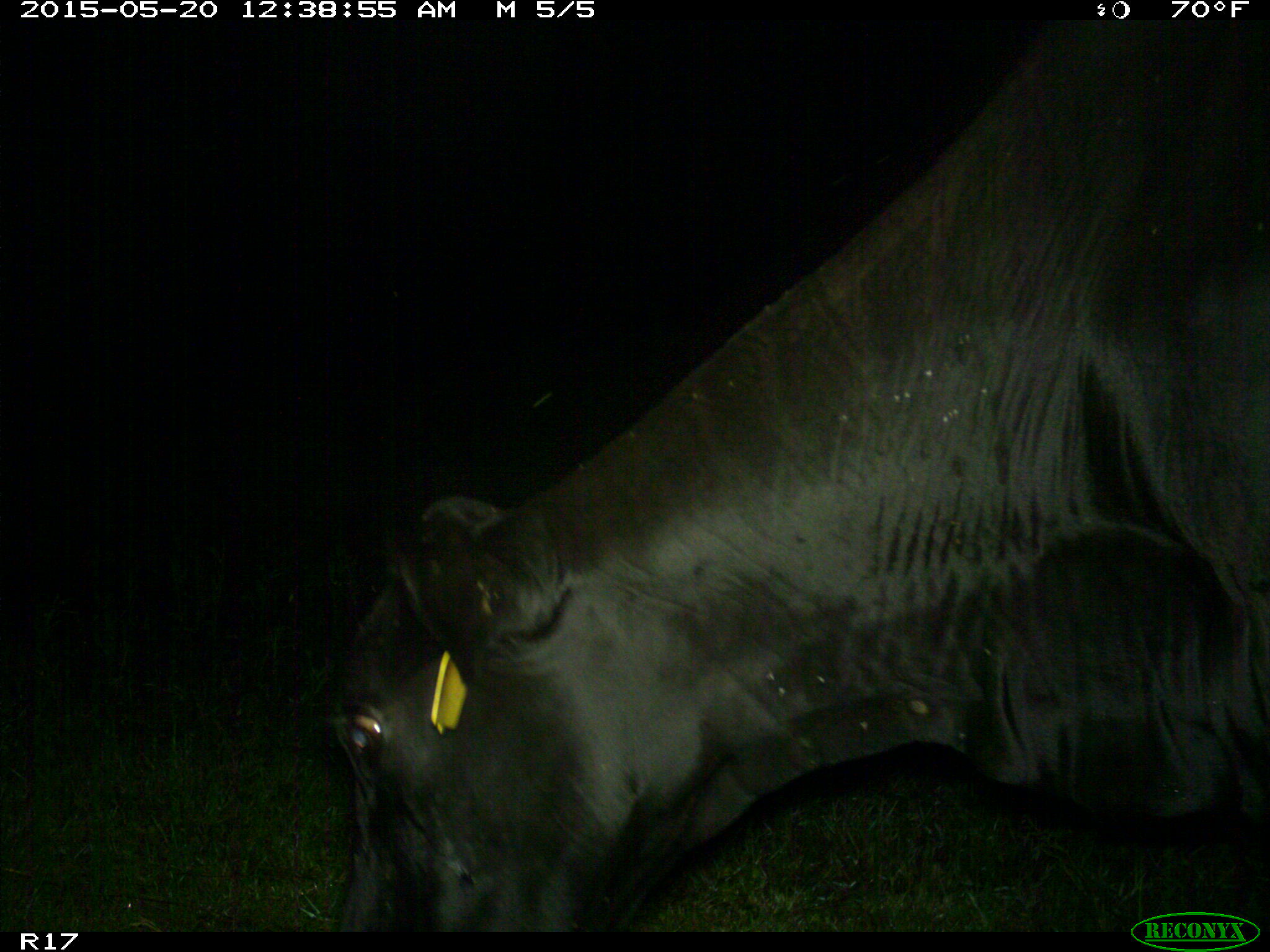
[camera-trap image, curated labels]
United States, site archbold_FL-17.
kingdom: Animalia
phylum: Chordata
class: Mammalia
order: Artiodactyla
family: Bovidae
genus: Bos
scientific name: Bos taurus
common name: domestic cow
Bos taurus (domestic cow).